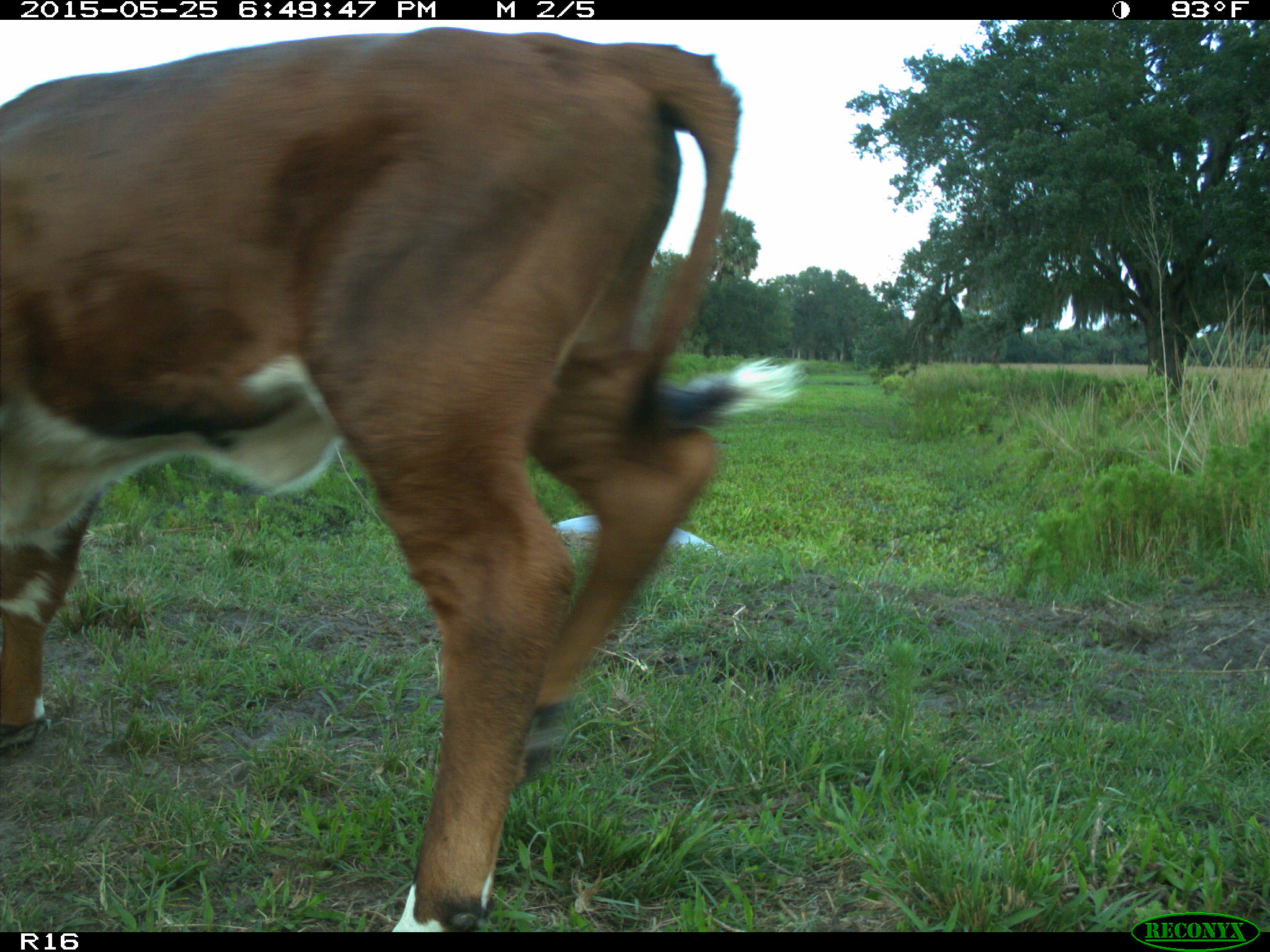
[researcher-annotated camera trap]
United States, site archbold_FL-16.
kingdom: Animalia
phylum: Chordata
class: Mammalia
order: Artiodactyla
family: Bovidae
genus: Bos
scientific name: Bos taurus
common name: domestic cow